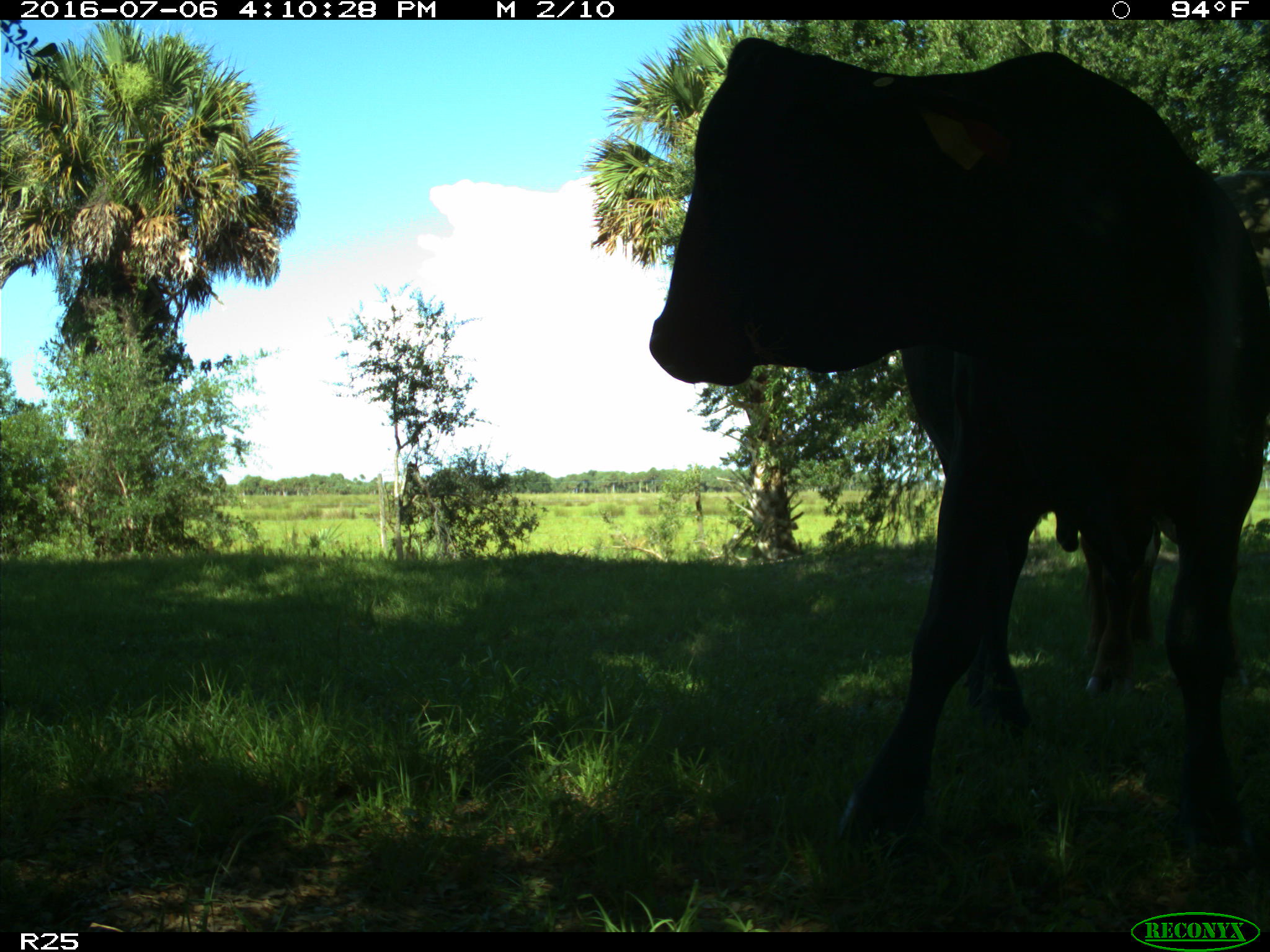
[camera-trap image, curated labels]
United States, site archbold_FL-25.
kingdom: Animalia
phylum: Chordata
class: Mammalia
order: Artiodactyla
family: Bovidae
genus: Bos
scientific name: Bos taurus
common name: domestic cow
Bos taurus (domestic cow).